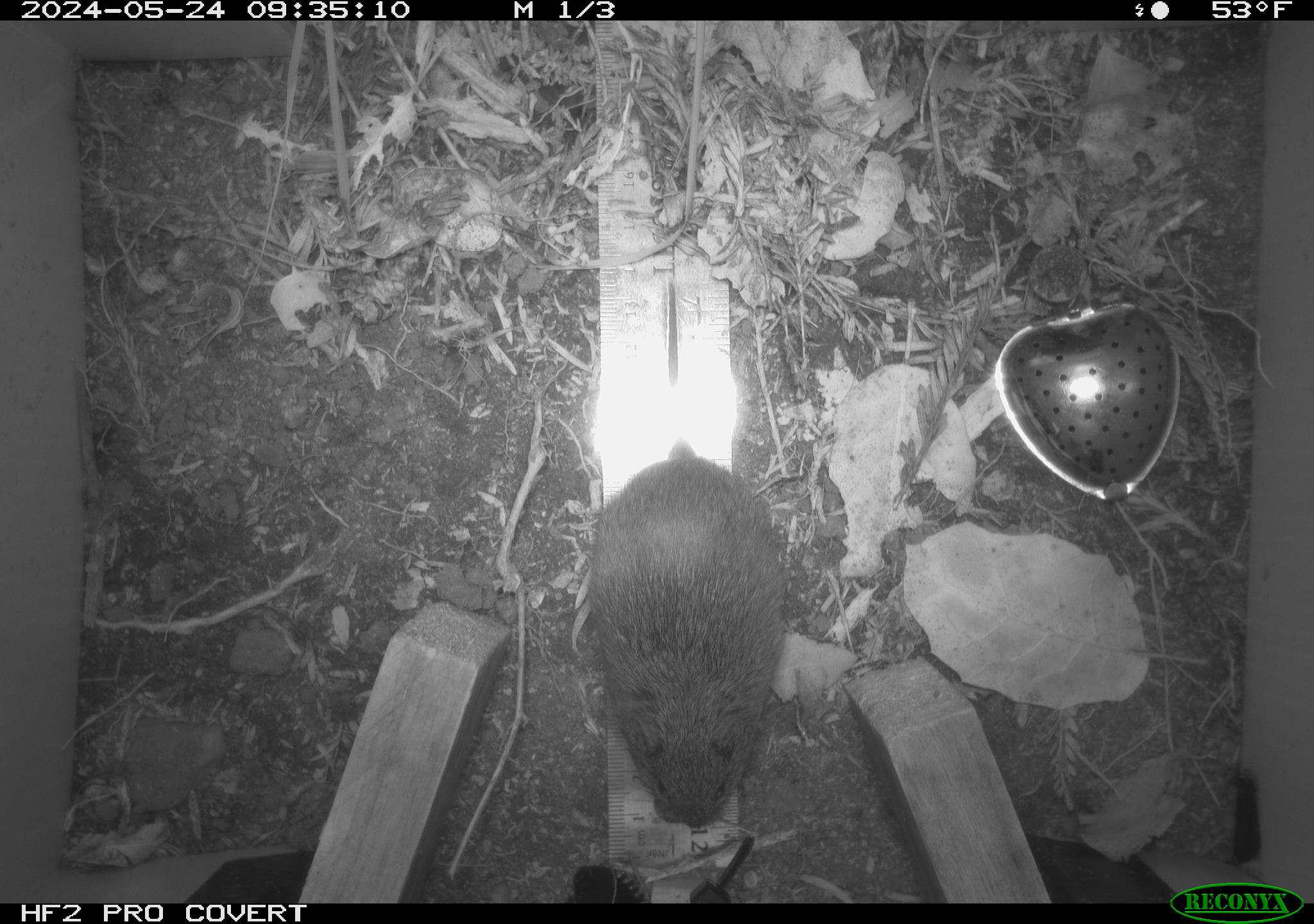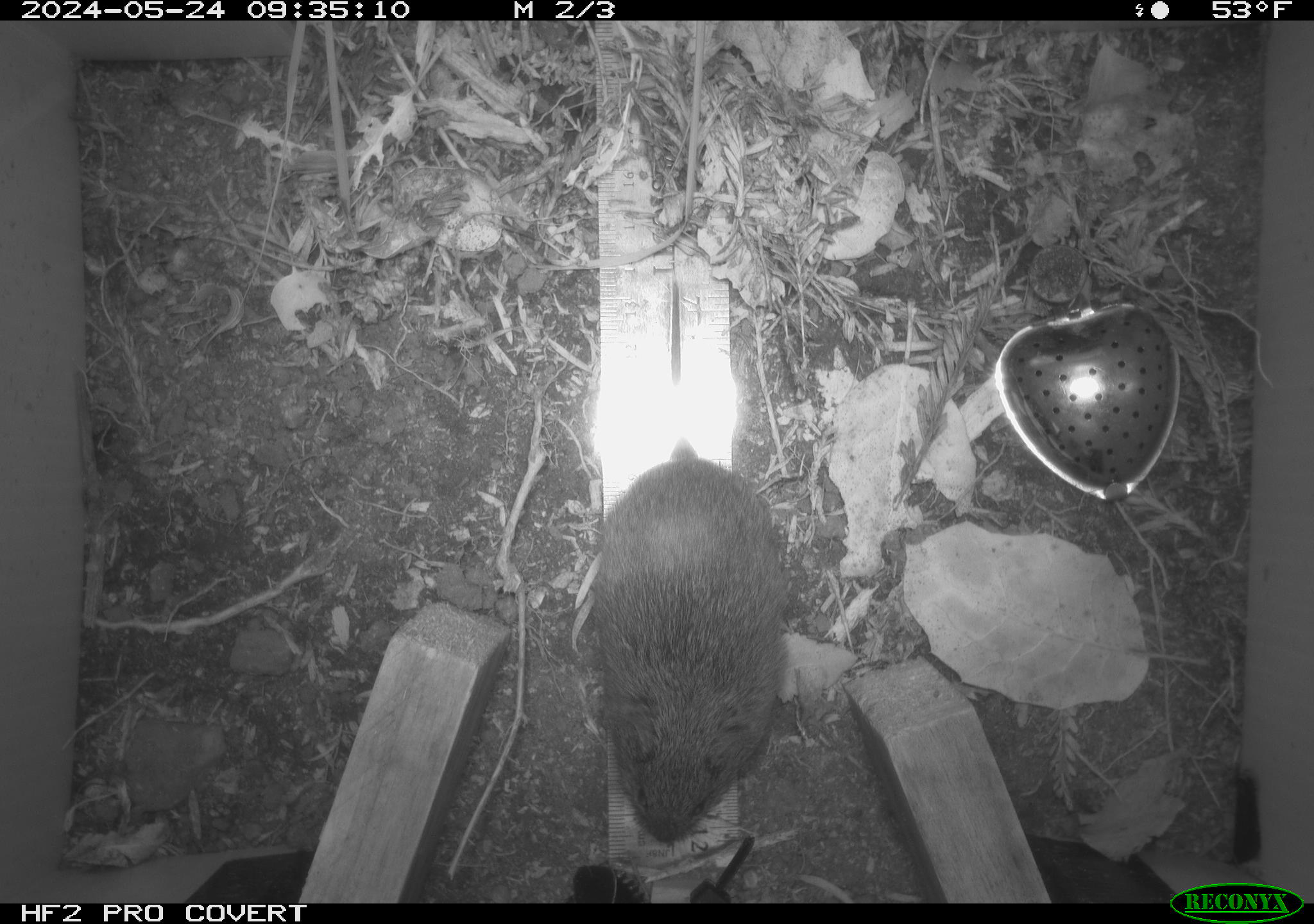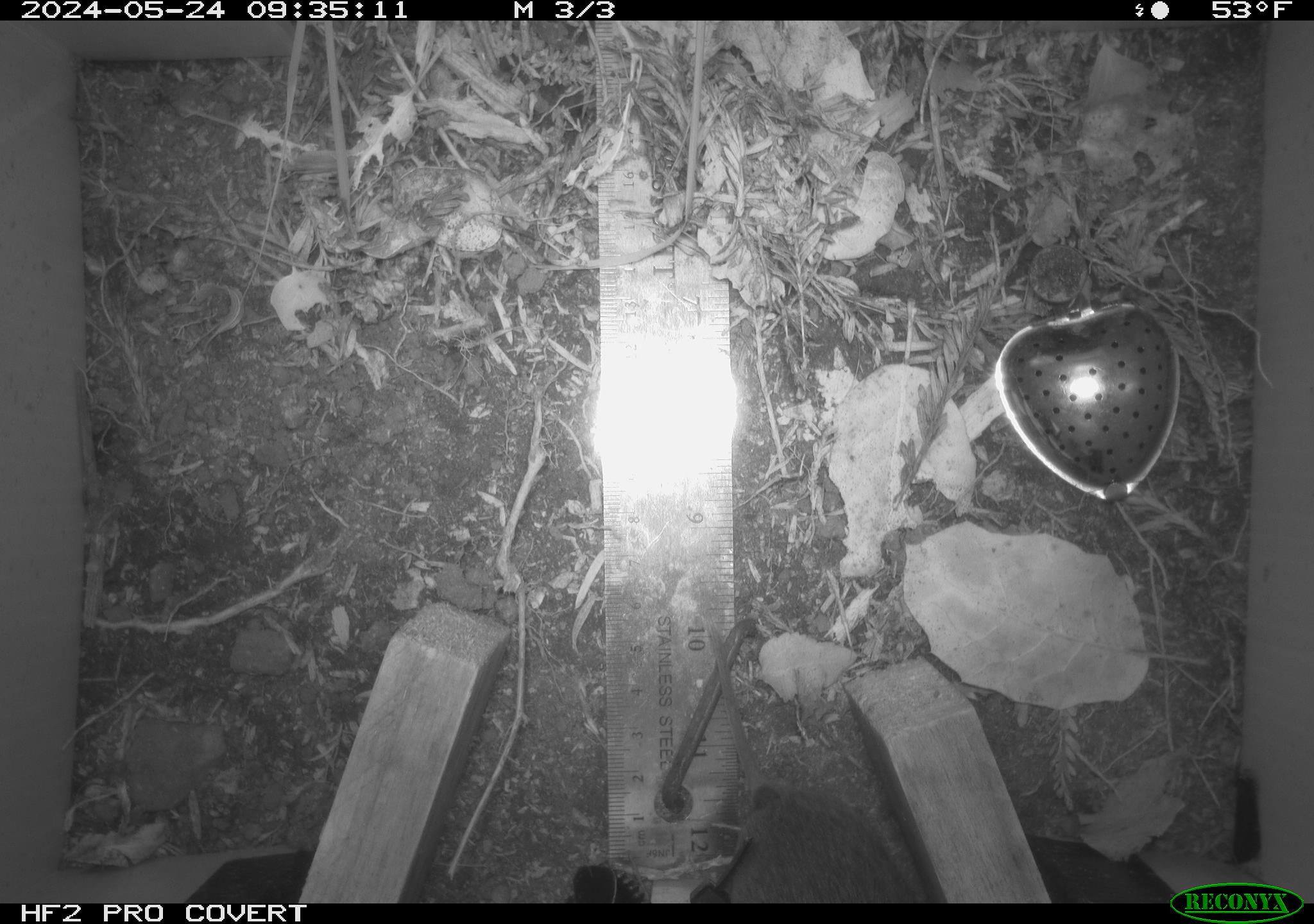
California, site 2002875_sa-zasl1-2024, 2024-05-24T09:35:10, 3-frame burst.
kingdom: Animalia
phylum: Chordata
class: Mammalia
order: Rodentia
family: Cricetidae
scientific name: Arvicolinae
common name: voles, lemmings, and muskrats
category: arvicolinae subfamily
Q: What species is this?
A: Arvicolinae subfamily (voles, lemmings, and muskrats) (Arvicolinae).